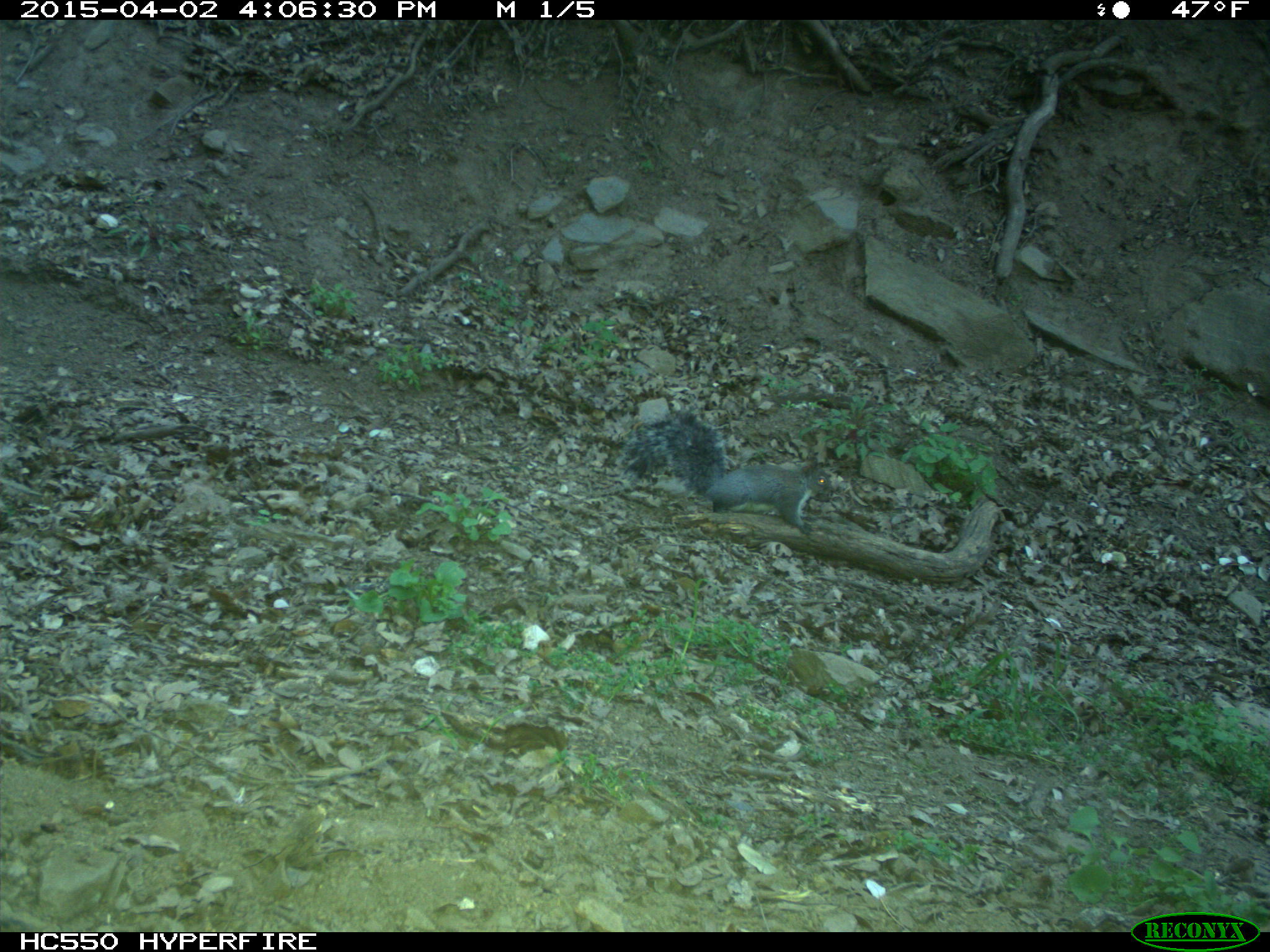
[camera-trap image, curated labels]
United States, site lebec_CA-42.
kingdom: Animalia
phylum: Chordata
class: Mammalia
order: Rodentia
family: Sciuridae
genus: Sciurus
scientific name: Sciurus carolinensis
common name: eastern gray squirrel